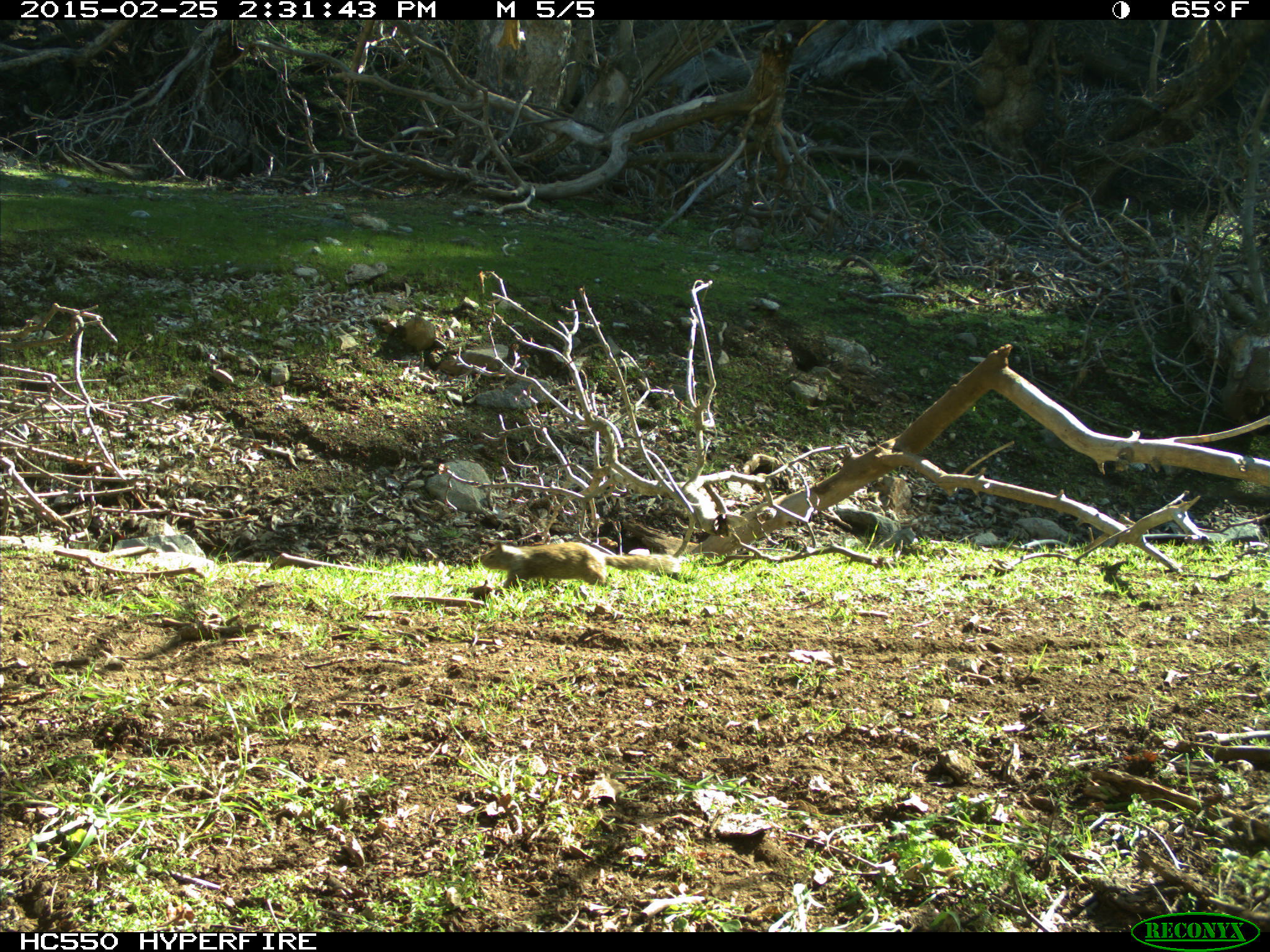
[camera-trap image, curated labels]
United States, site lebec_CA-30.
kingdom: Animalia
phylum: Chordata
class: Mammalia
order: Rodentia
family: Sciuridae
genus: Otospermophilus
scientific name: Otospermophilus beecheyi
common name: california ground squirrel